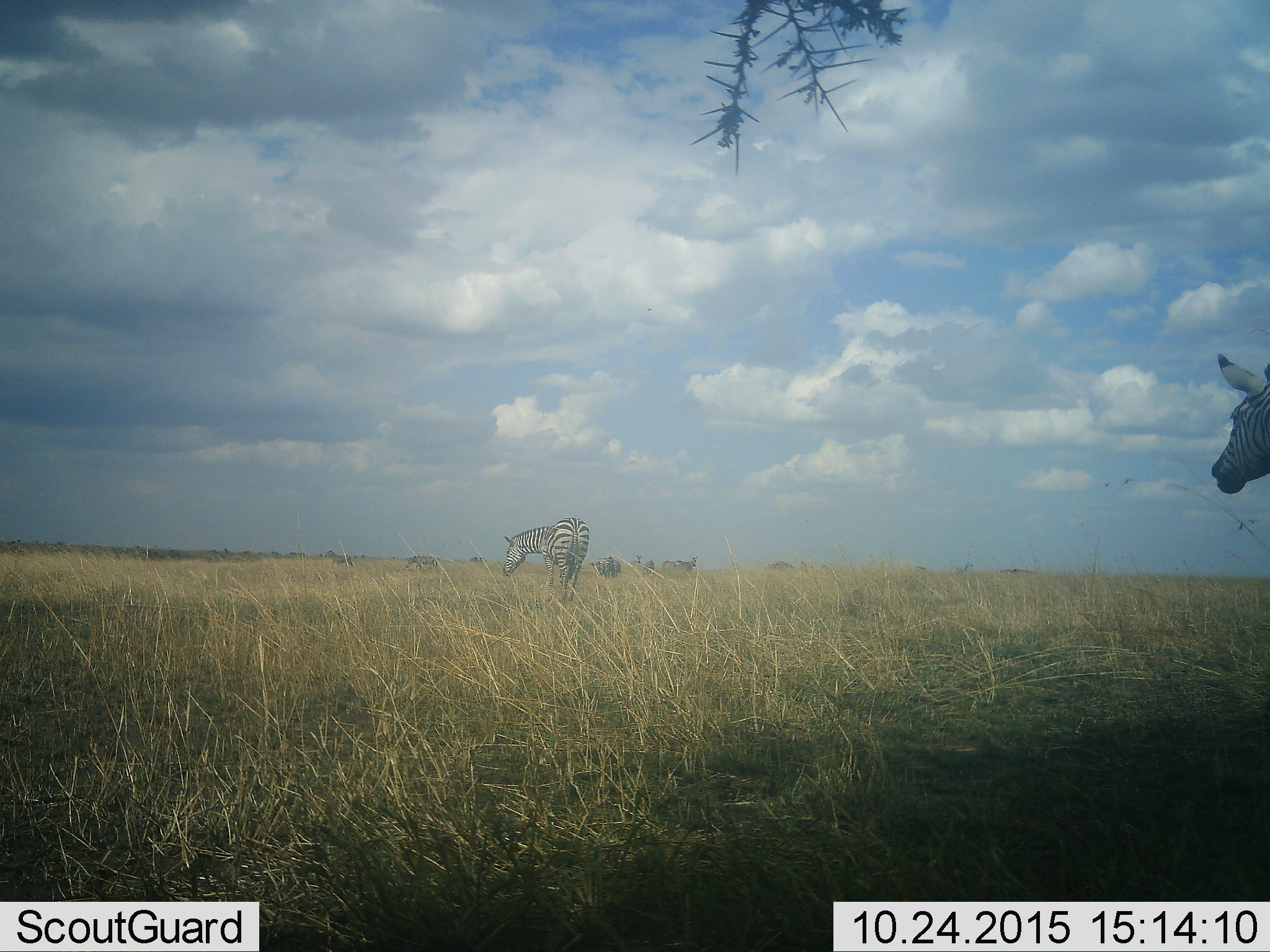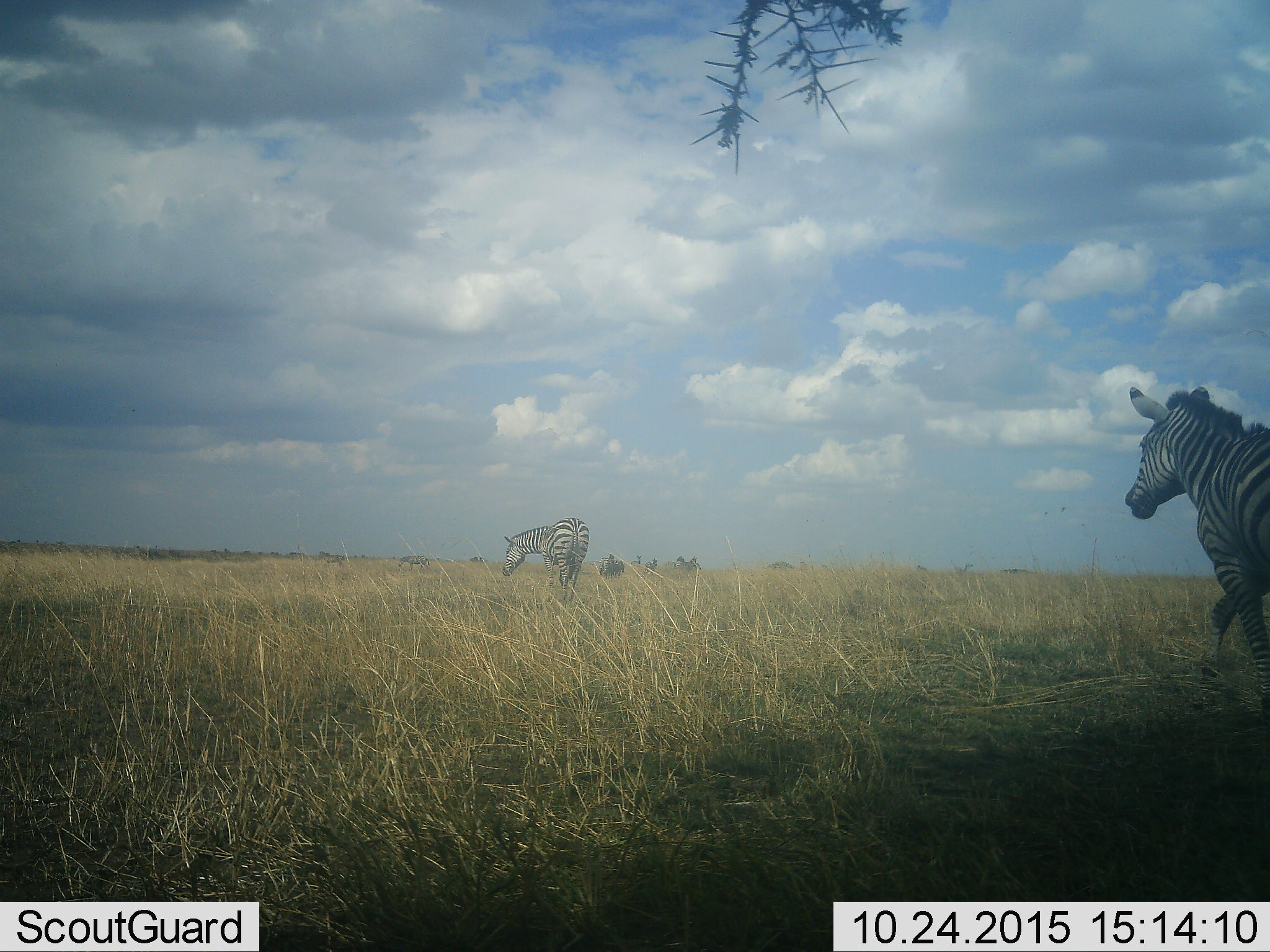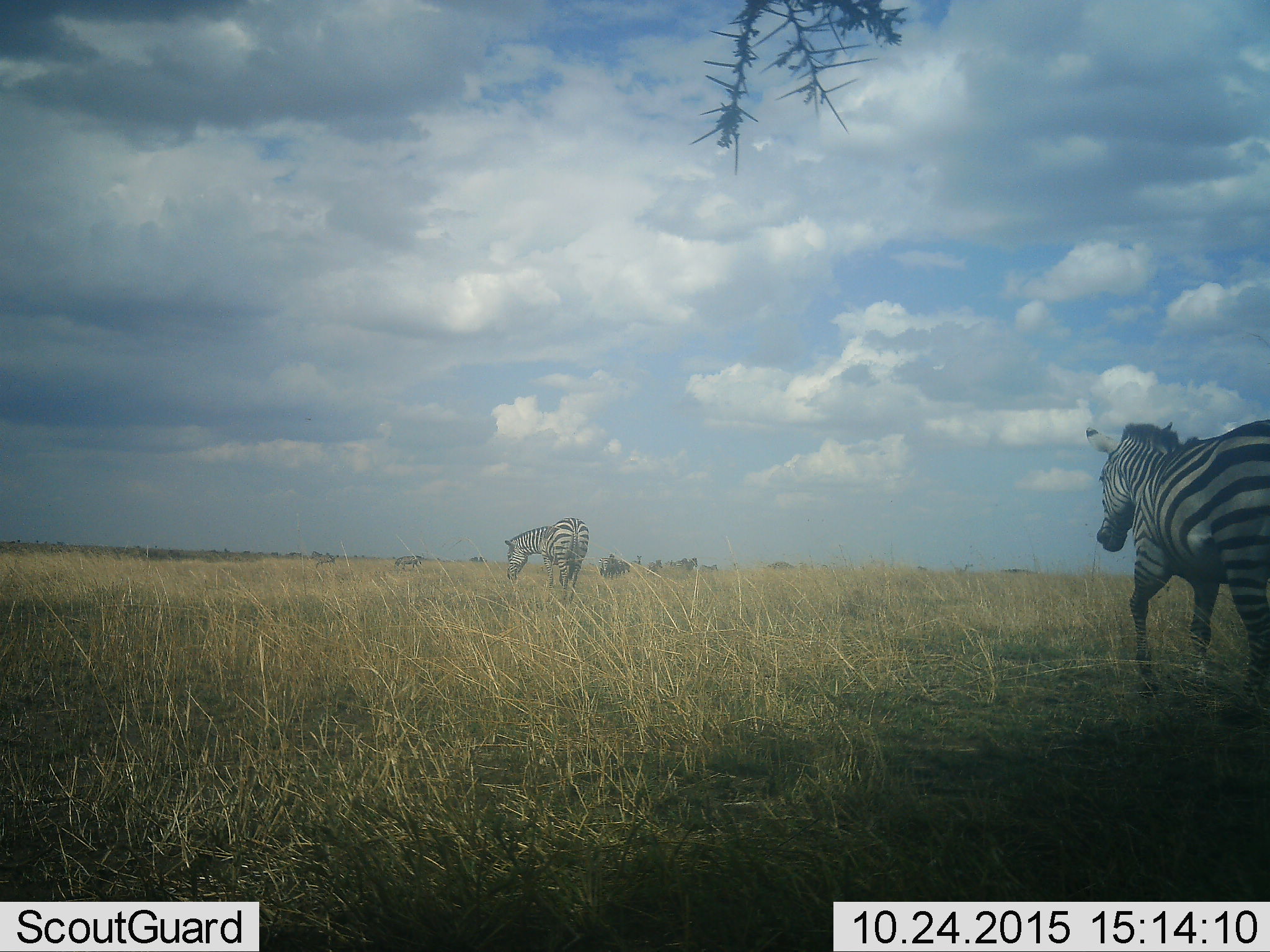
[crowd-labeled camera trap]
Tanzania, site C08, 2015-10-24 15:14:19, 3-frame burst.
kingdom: Animalia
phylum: Chordata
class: Mammalia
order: Perissodactyla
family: Equidae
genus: Equus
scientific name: Equus quagga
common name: plains zebra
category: zebra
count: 10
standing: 43%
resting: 14%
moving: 86%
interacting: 7%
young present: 14%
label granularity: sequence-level